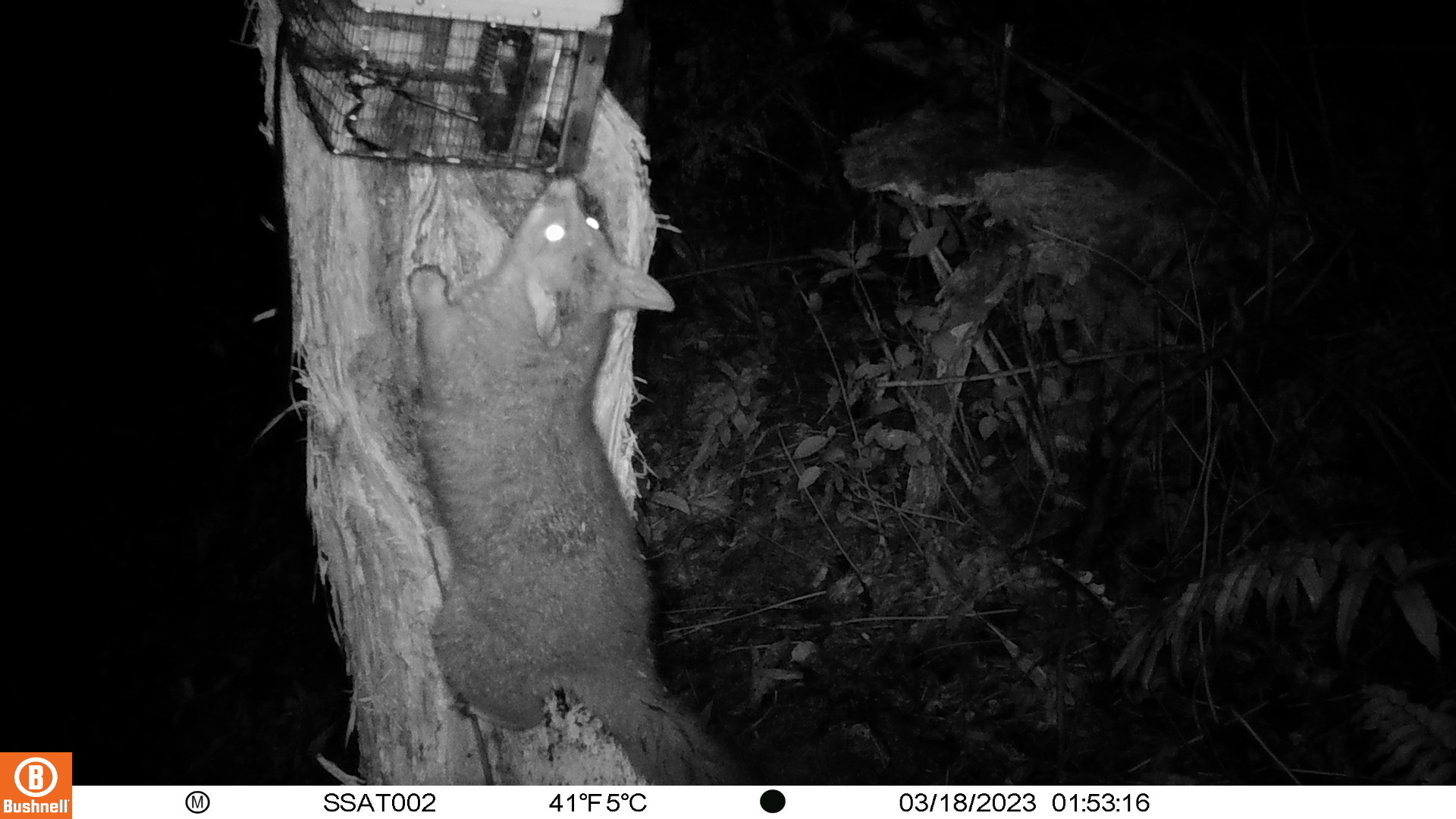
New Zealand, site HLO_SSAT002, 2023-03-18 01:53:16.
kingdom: Animalia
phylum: Chordata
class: Mammalia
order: Diprotodontia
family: Phalangeridae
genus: Trichosurus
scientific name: Trichosurus vulpecula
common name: common brushtail possum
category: possum